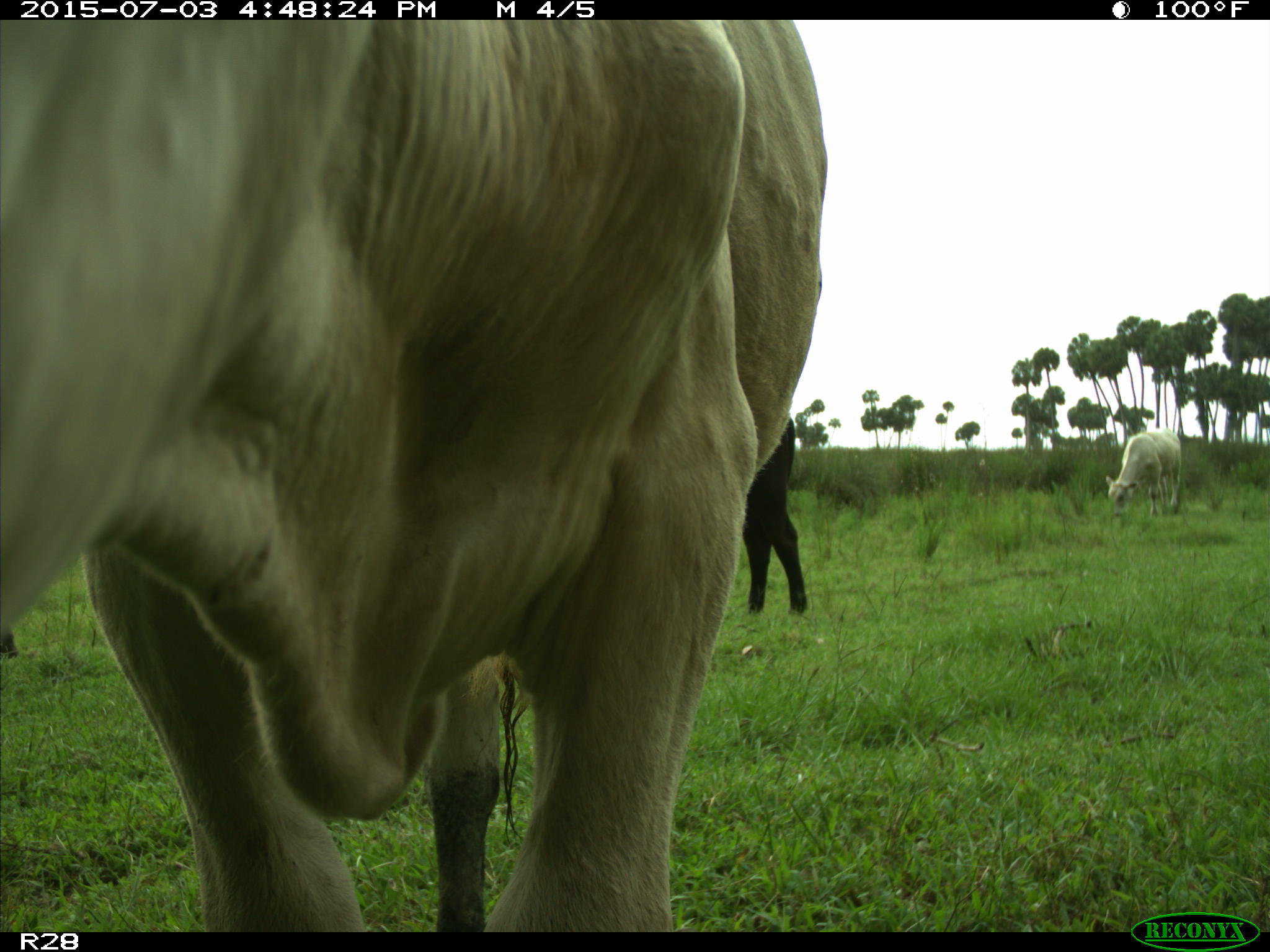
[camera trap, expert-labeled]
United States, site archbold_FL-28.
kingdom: Animalia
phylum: Chordata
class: Mammalia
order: Artiodactyla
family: Bovidae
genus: Bos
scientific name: Bos taurus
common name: domestic cow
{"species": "Bos taurus (domestic cow)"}